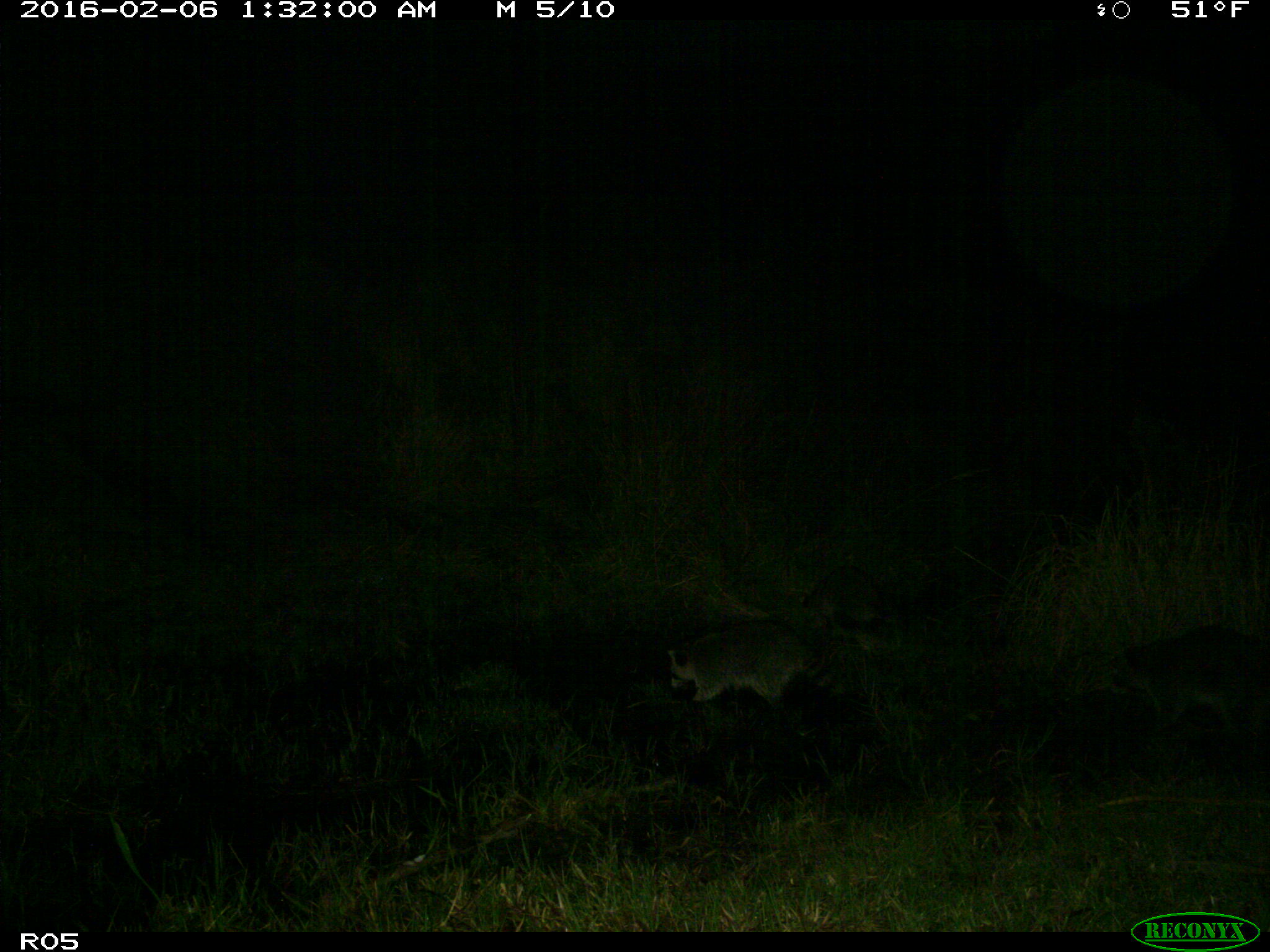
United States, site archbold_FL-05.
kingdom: Animalia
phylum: Chordata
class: Mammalia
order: Carnivora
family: Procyonidae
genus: Procyon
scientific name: Procyon lotor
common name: common raccoon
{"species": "Procyon lotor (common raccoon)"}